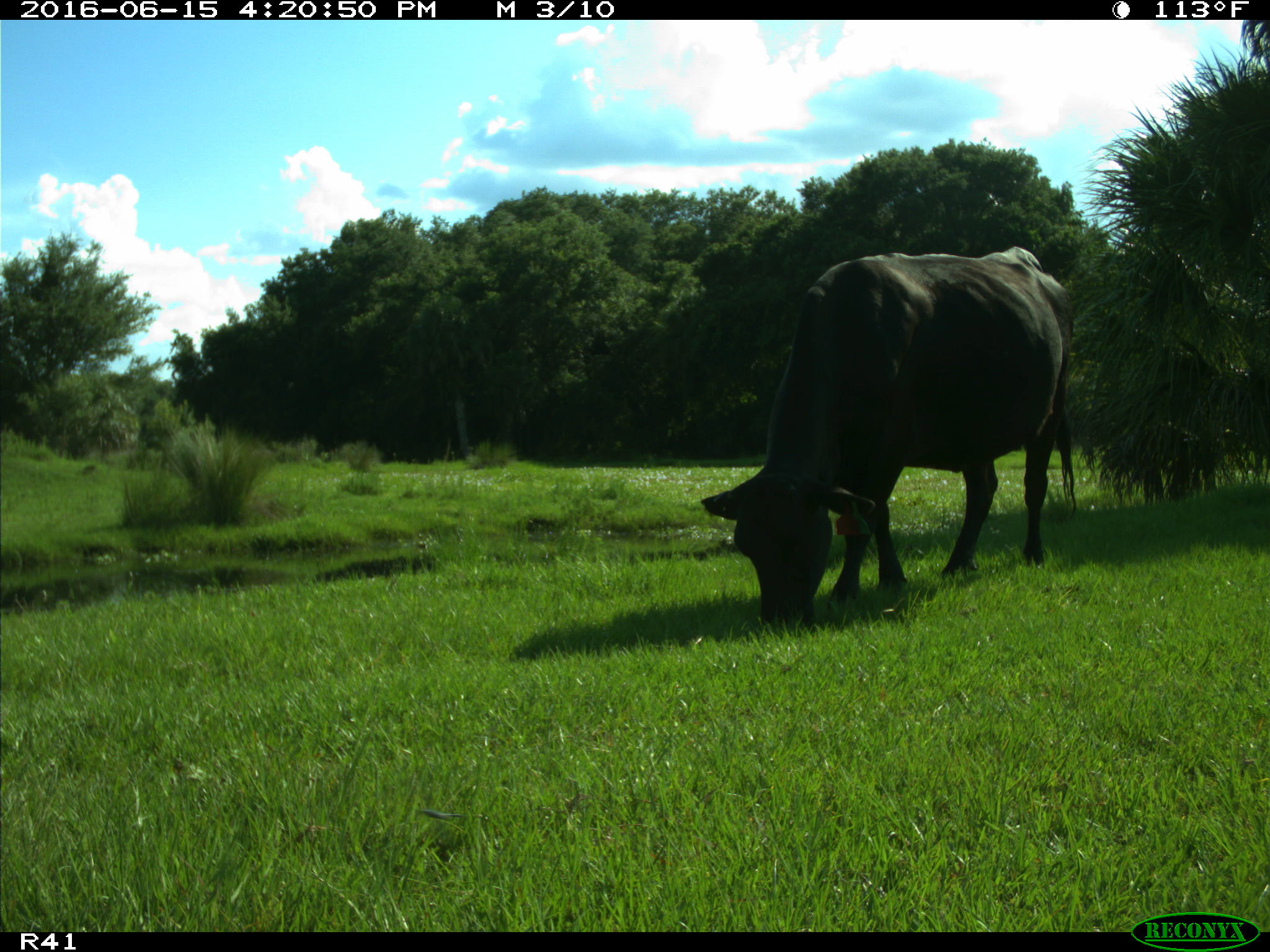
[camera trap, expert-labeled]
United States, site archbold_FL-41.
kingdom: Animalia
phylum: Chordata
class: Mammalia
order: Artiodactyla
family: Bovidae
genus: Bos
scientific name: Bos taurus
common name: domestic cow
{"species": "Bos taurus (domestic cow)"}